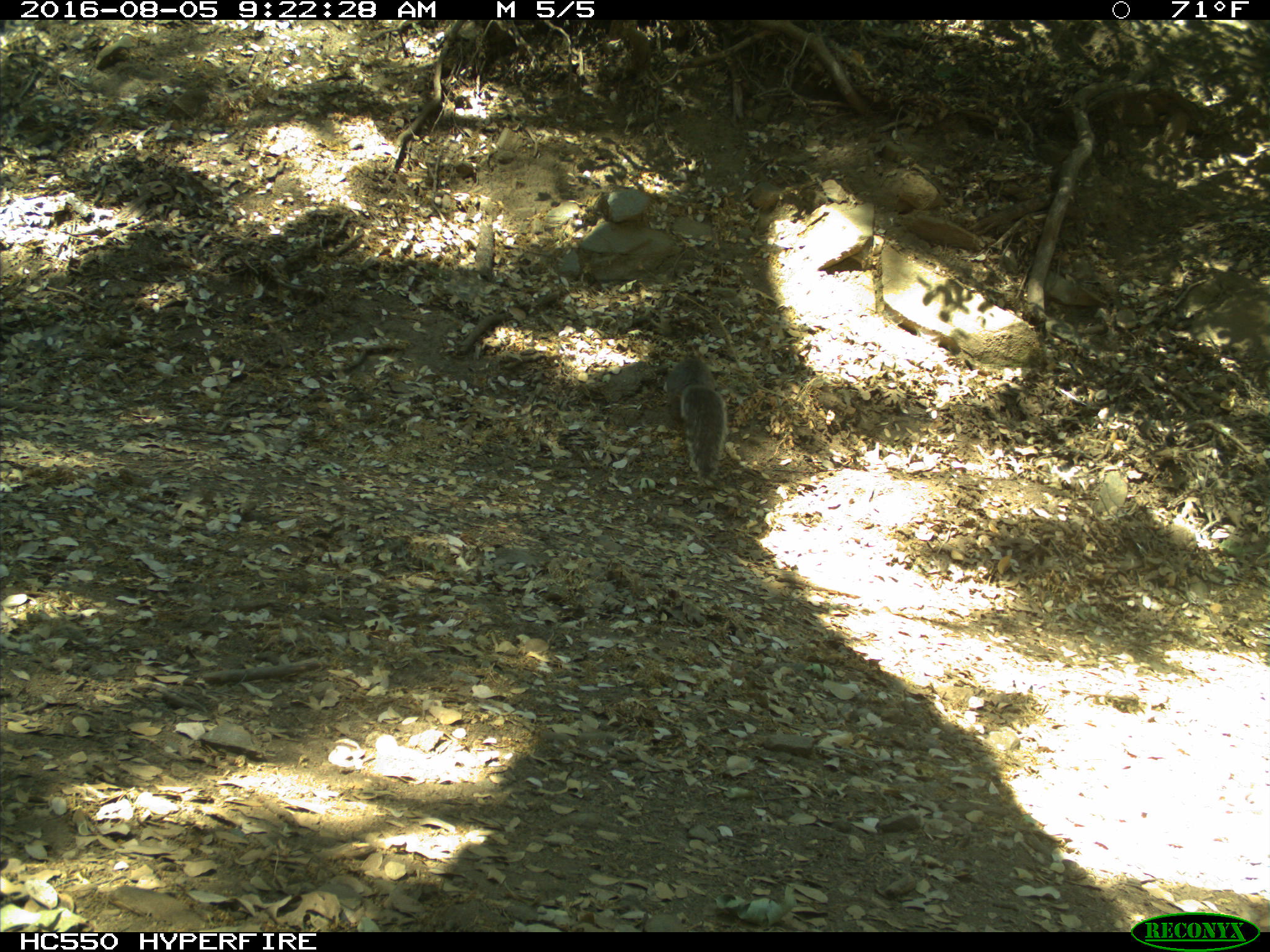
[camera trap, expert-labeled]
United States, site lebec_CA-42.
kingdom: Animalia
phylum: Chordata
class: Mammalia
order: Rodentia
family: Sciuridae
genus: Sciurus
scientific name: Sciurus carolinensis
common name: eastern gray squirrel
Sciurus carolinensis (eastern gray squirrel).